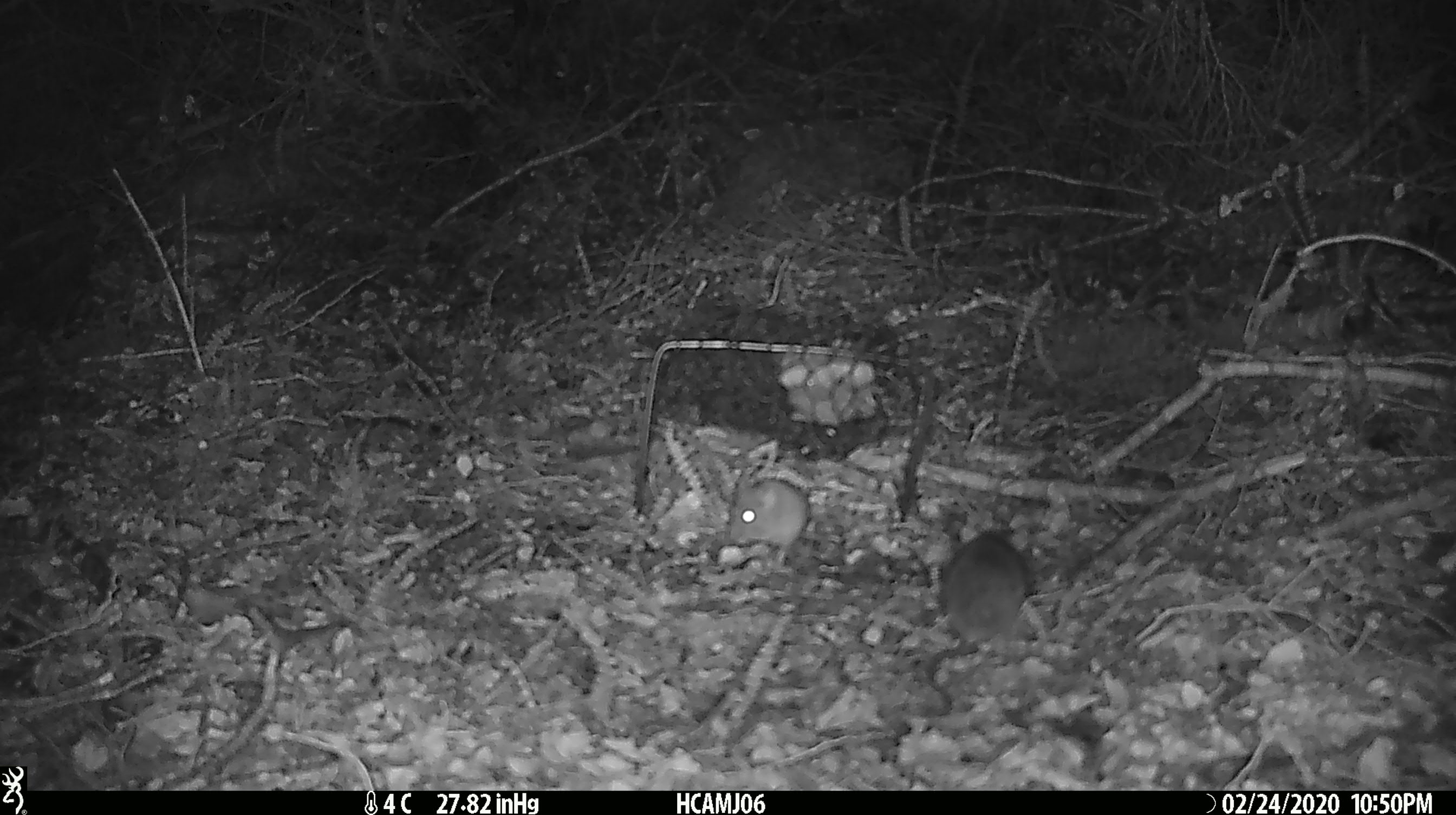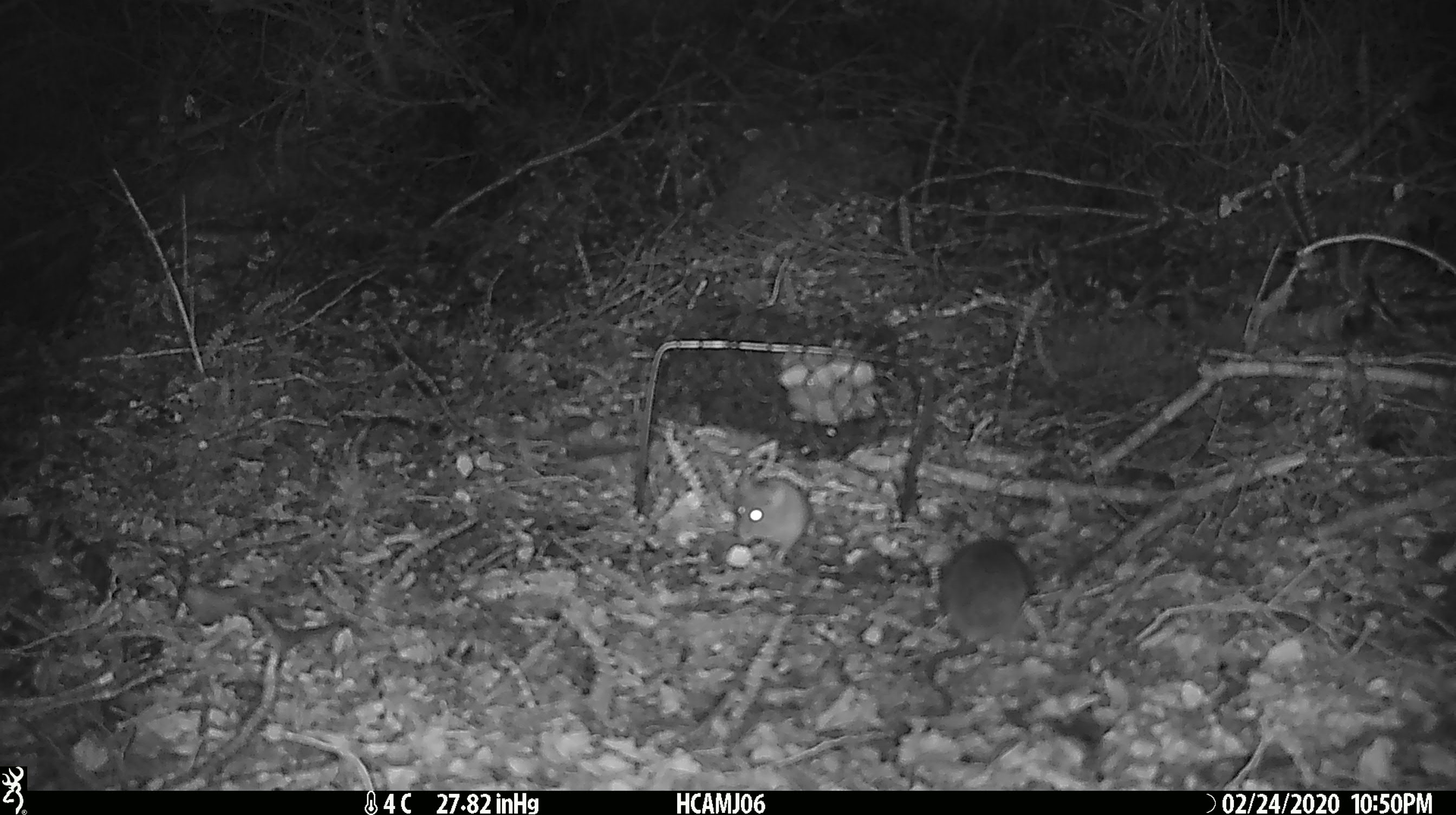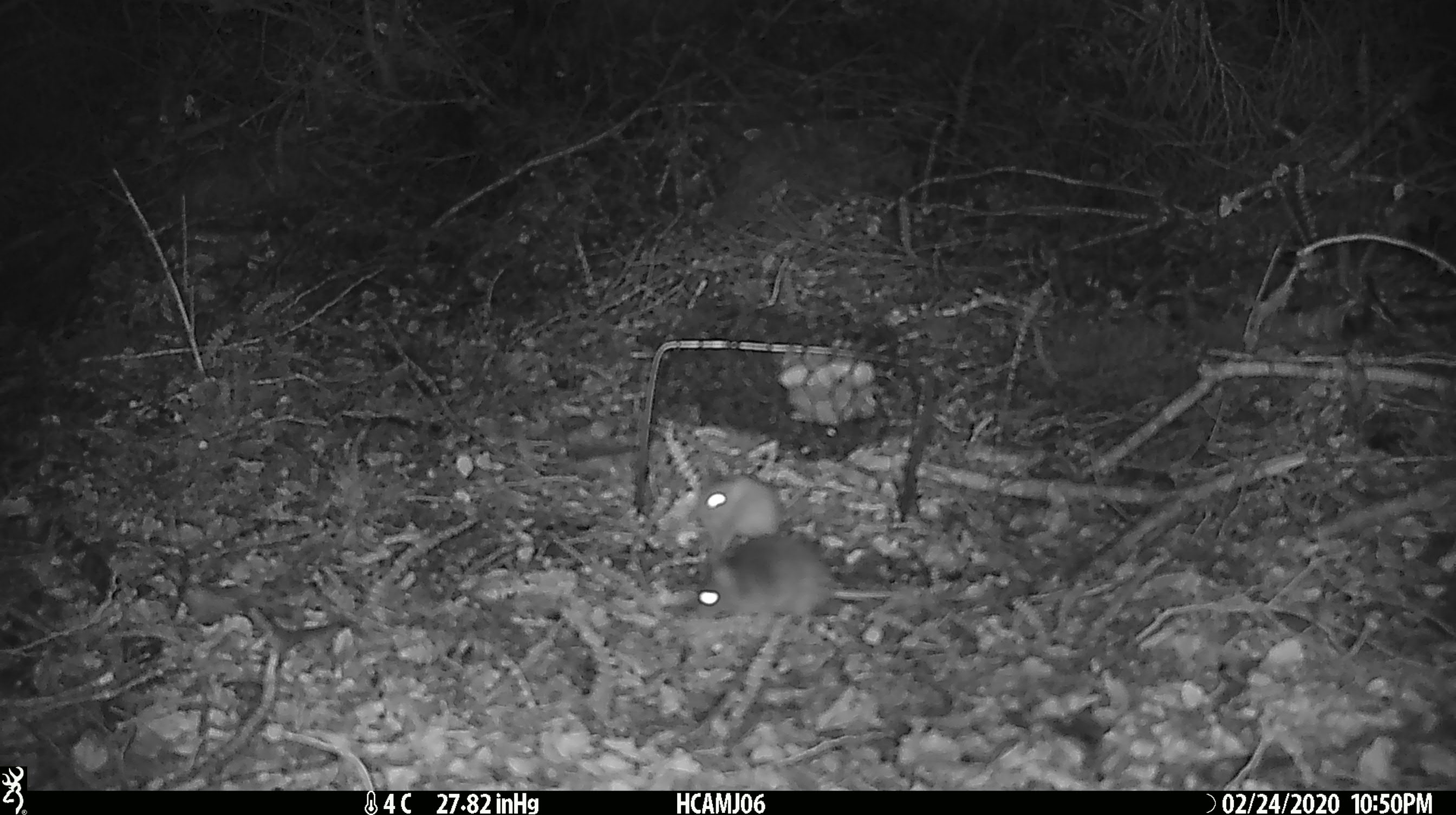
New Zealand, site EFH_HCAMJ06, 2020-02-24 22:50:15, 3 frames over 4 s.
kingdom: Animalia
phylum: Chordata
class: Mammalia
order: Rodentia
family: Muridae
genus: Mus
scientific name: Mus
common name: mouse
Mouse (Mus).